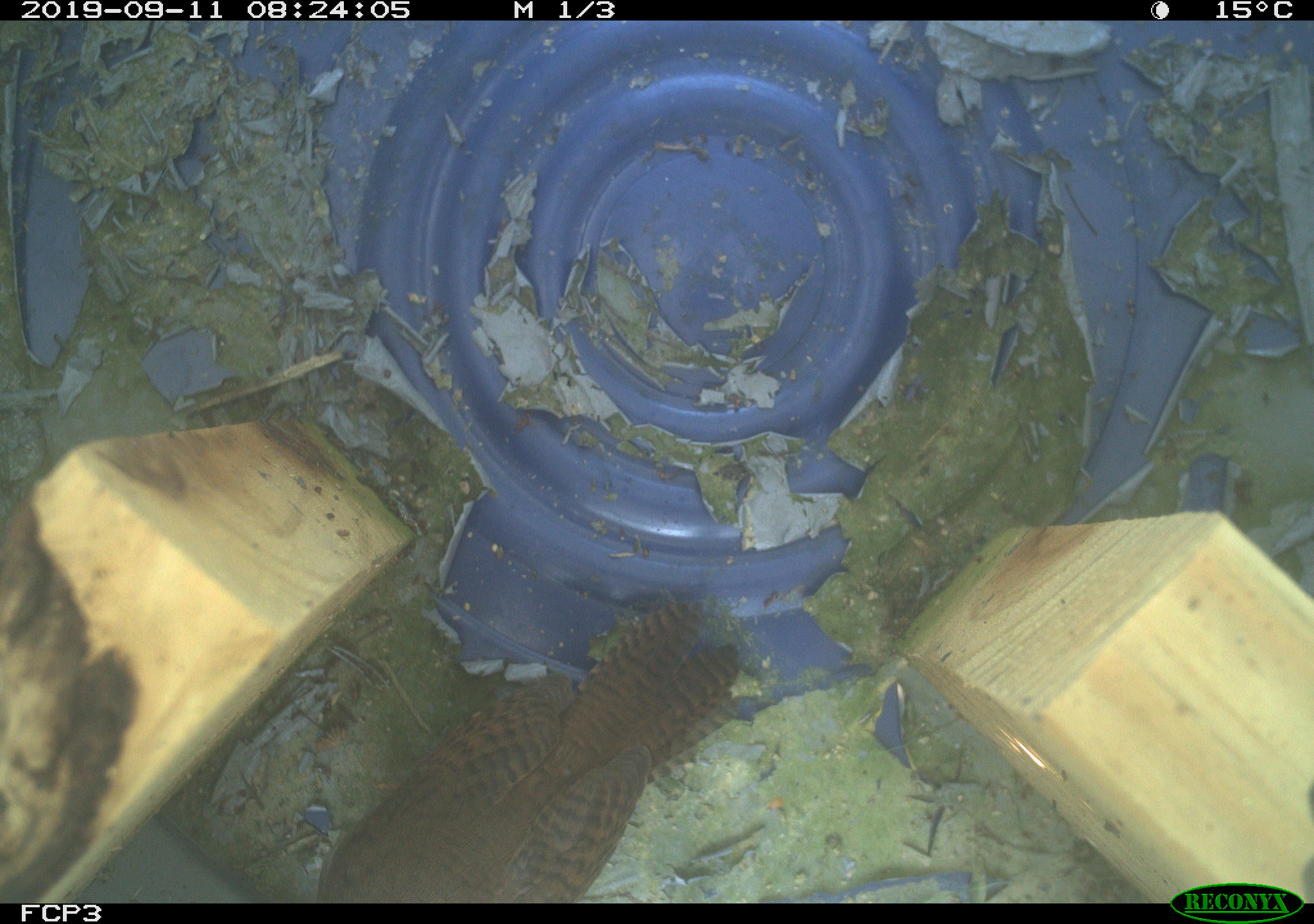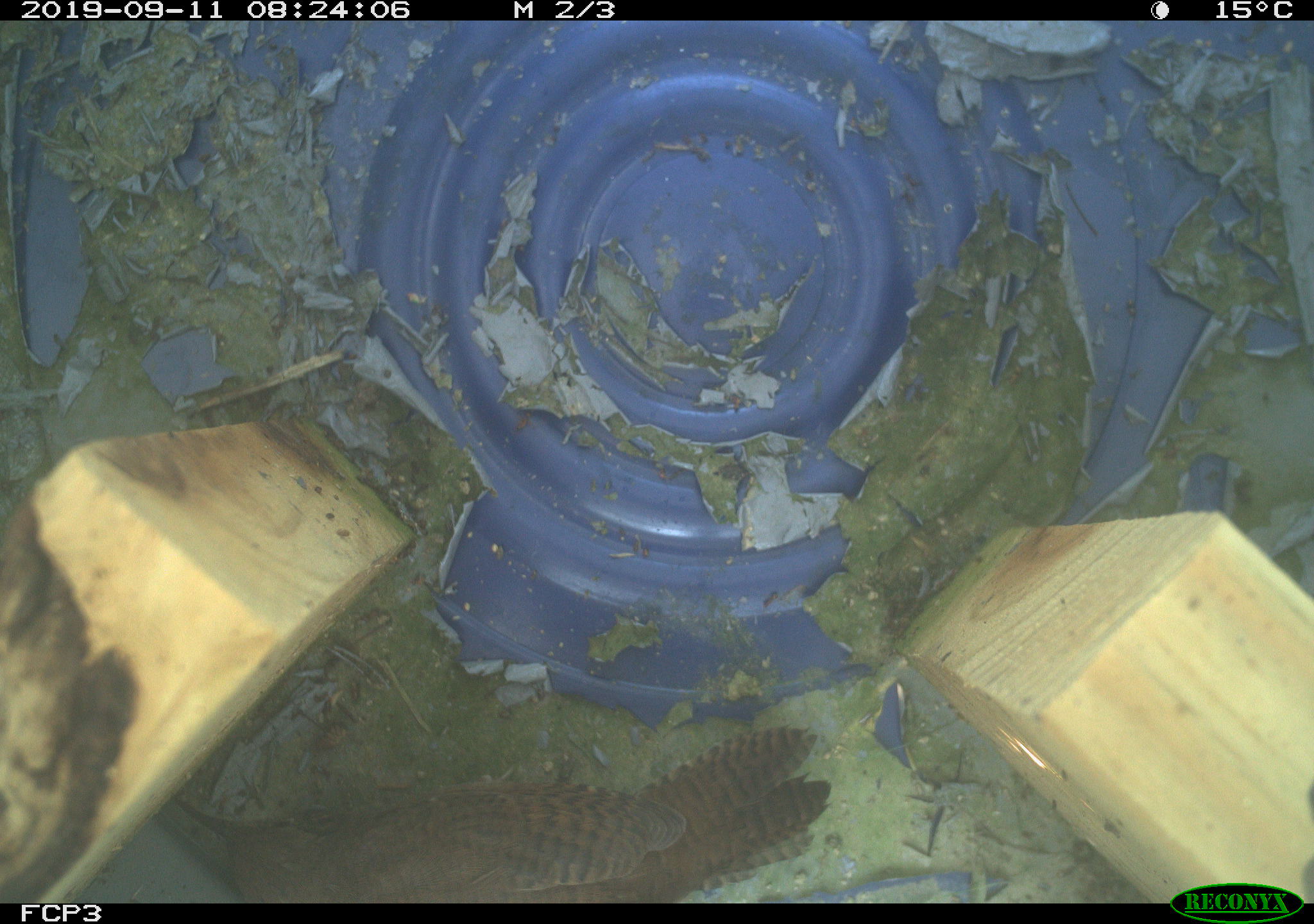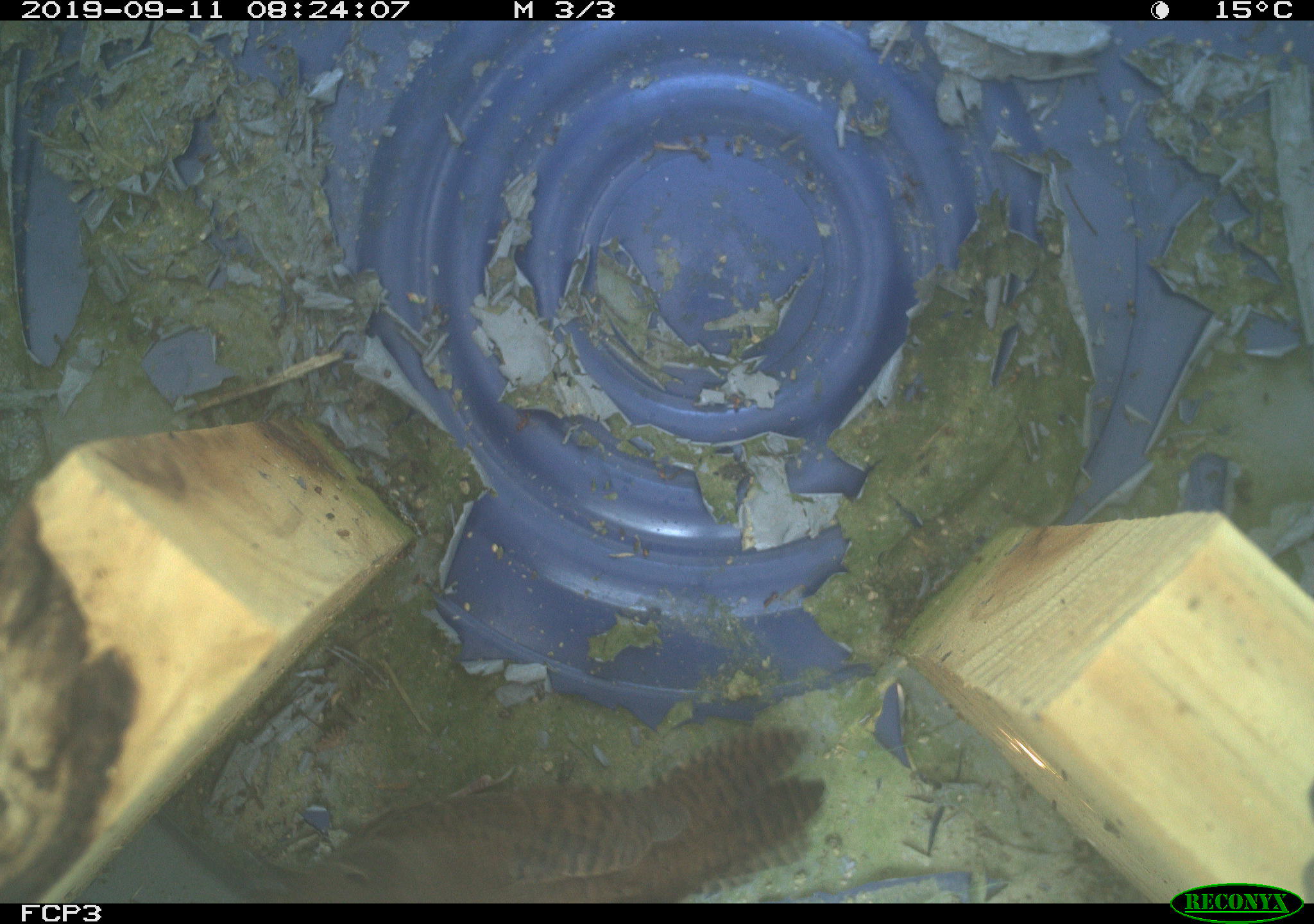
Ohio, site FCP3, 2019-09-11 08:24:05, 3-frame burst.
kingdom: Animalia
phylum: Chordata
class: Aves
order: Passeriformes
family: Troglodytidae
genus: Troglodytes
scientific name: Troglodytes aedon aedon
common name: northern house wren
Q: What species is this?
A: Northern house wren (Troglodytes aedon aedon).